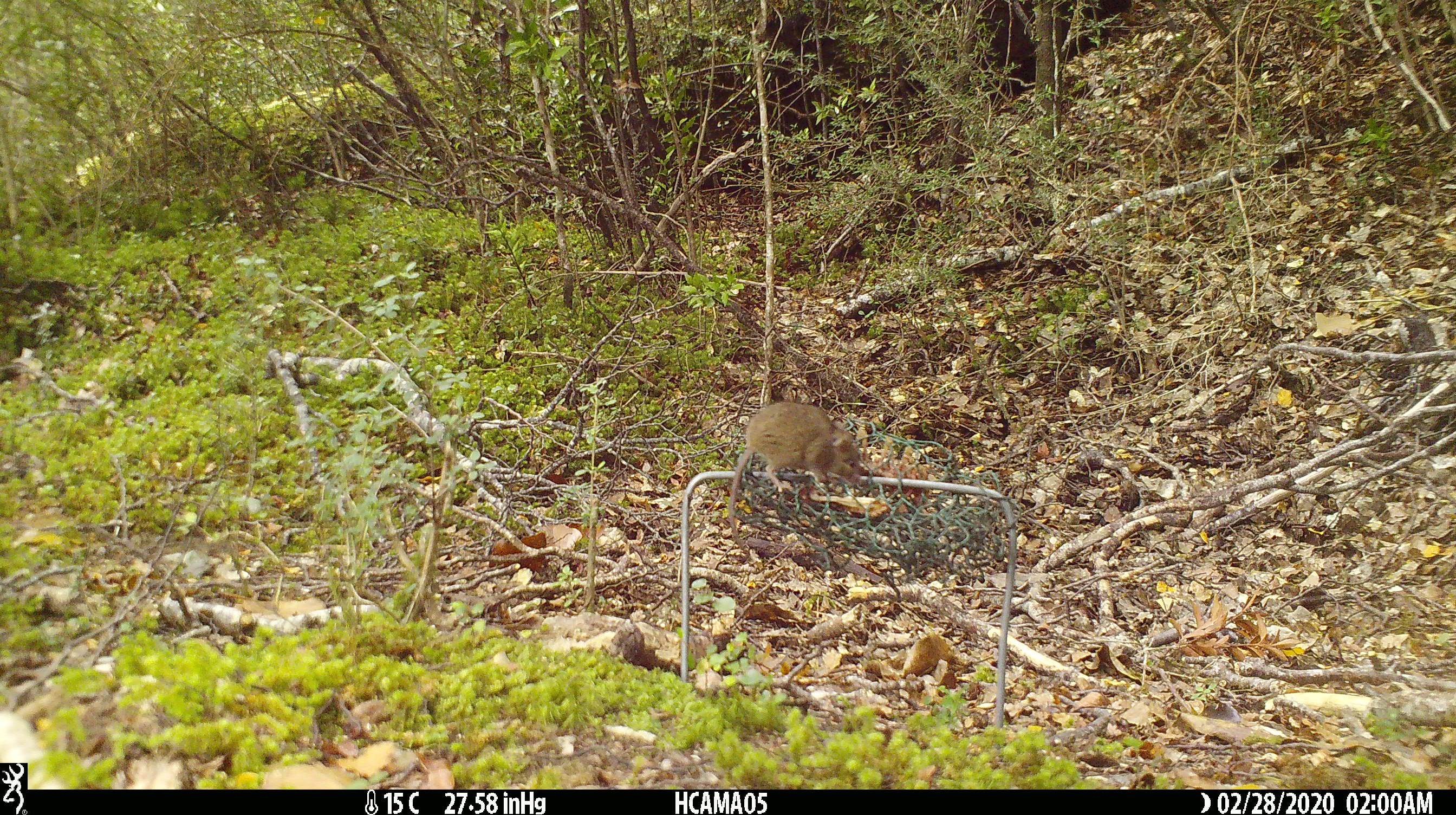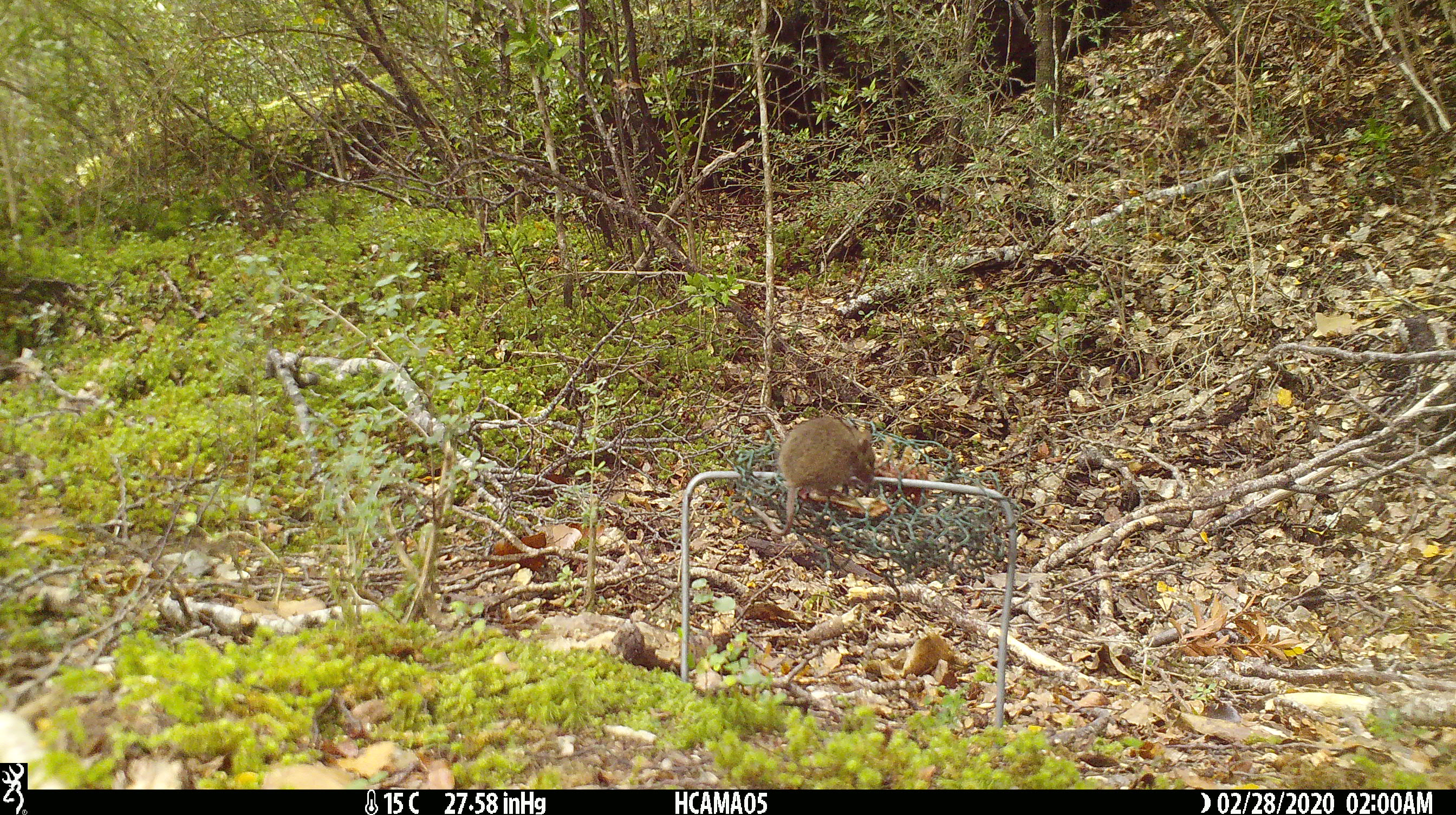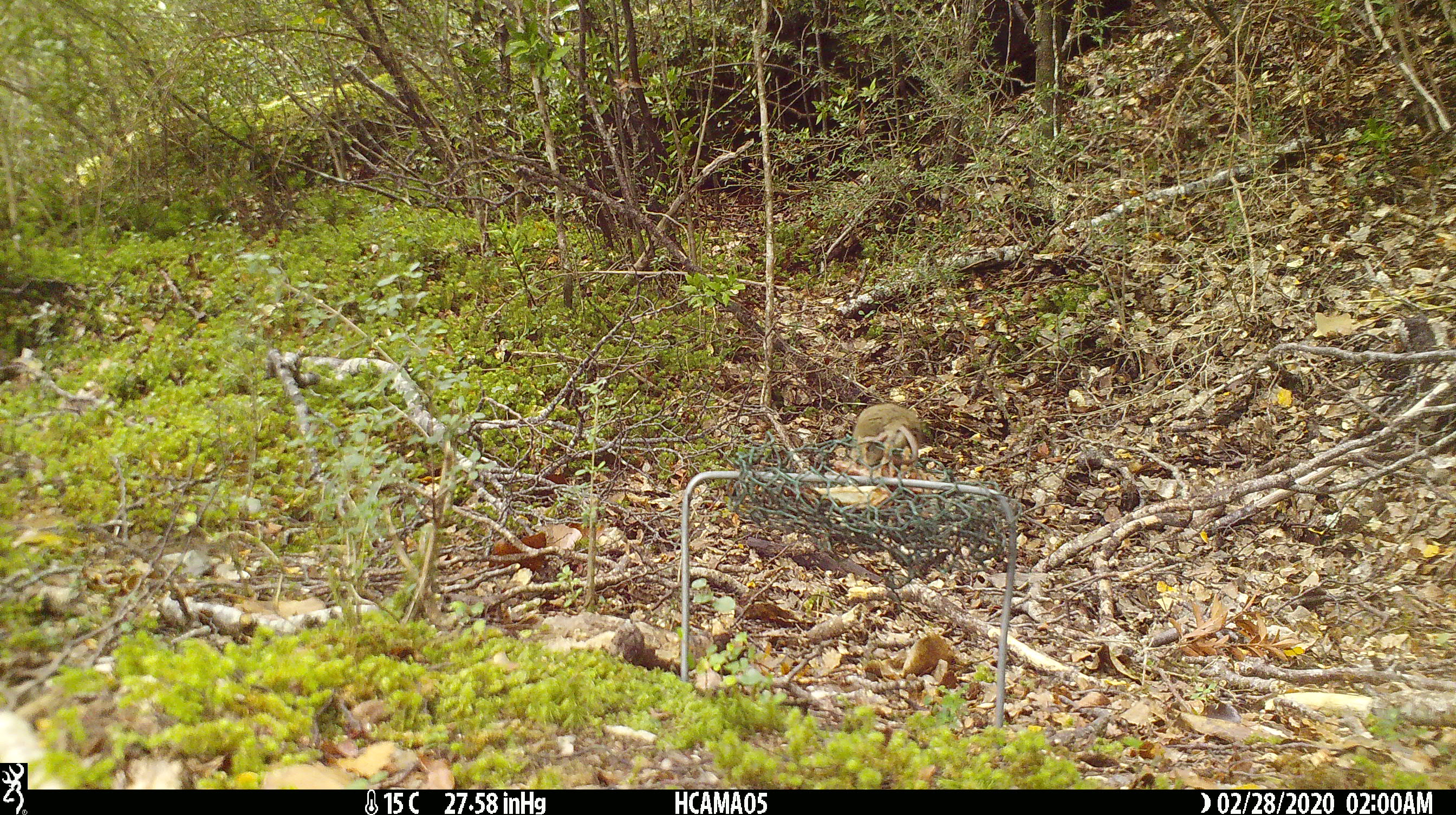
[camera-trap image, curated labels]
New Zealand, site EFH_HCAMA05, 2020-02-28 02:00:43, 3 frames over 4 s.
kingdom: Animalia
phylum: Chordata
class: Mammalia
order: Rodentia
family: Muridae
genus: Mus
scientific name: Mus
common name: mouse